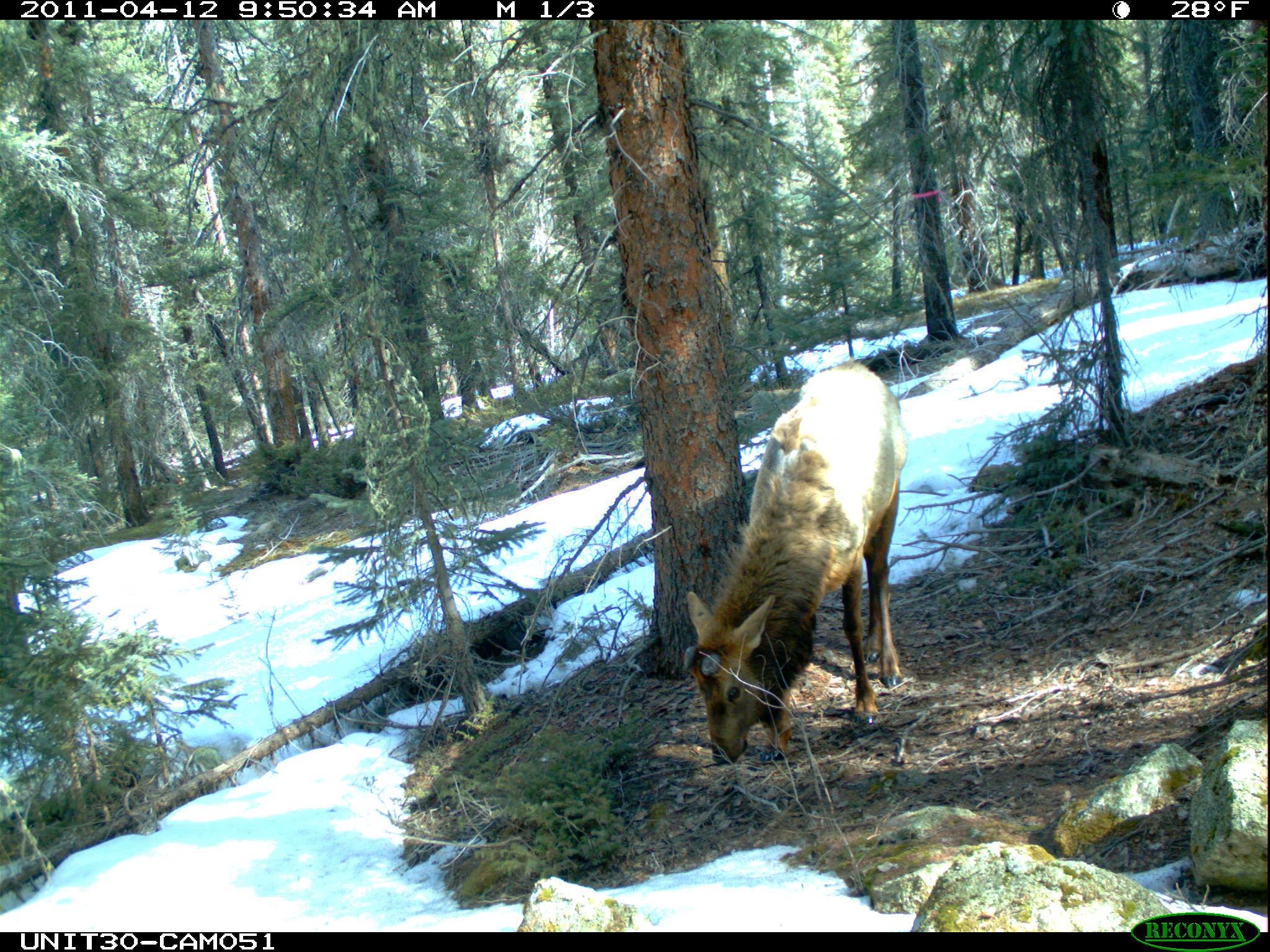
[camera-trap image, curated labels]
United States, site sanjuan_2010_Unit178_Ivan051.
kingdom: Animalia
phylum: Chordata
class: Mammalia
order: Artiodactyla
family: Cervidae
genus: Cervus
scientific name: Cervus elaphus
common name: red deer